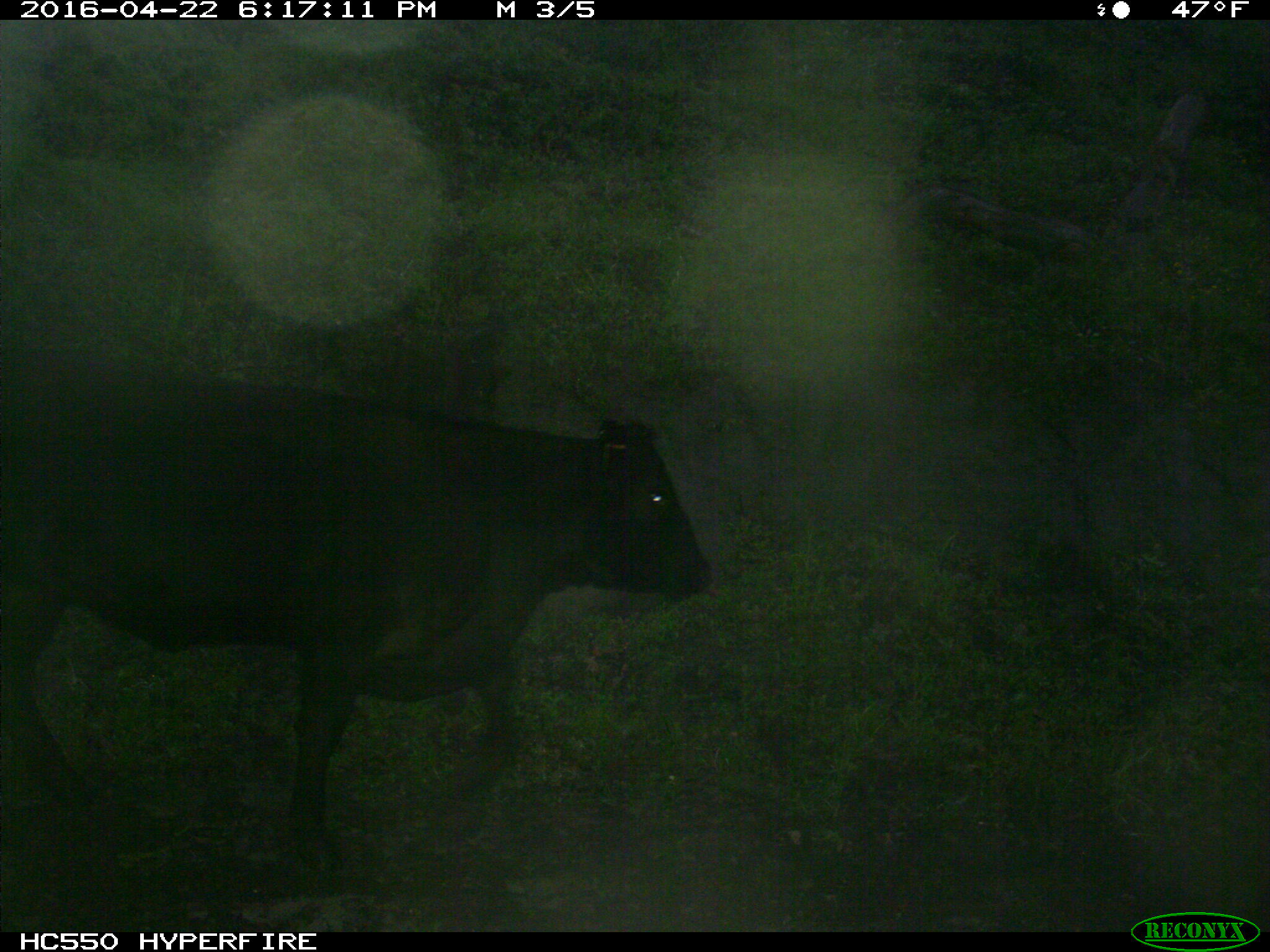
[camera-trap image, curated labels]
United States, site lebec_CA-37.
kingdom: Animalia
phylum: Chordata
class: Mammalia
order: Artiodactyla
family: Bovidae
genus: Bos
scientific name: Bos taurus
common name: domestic cow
Bos taurus (domestic cow).